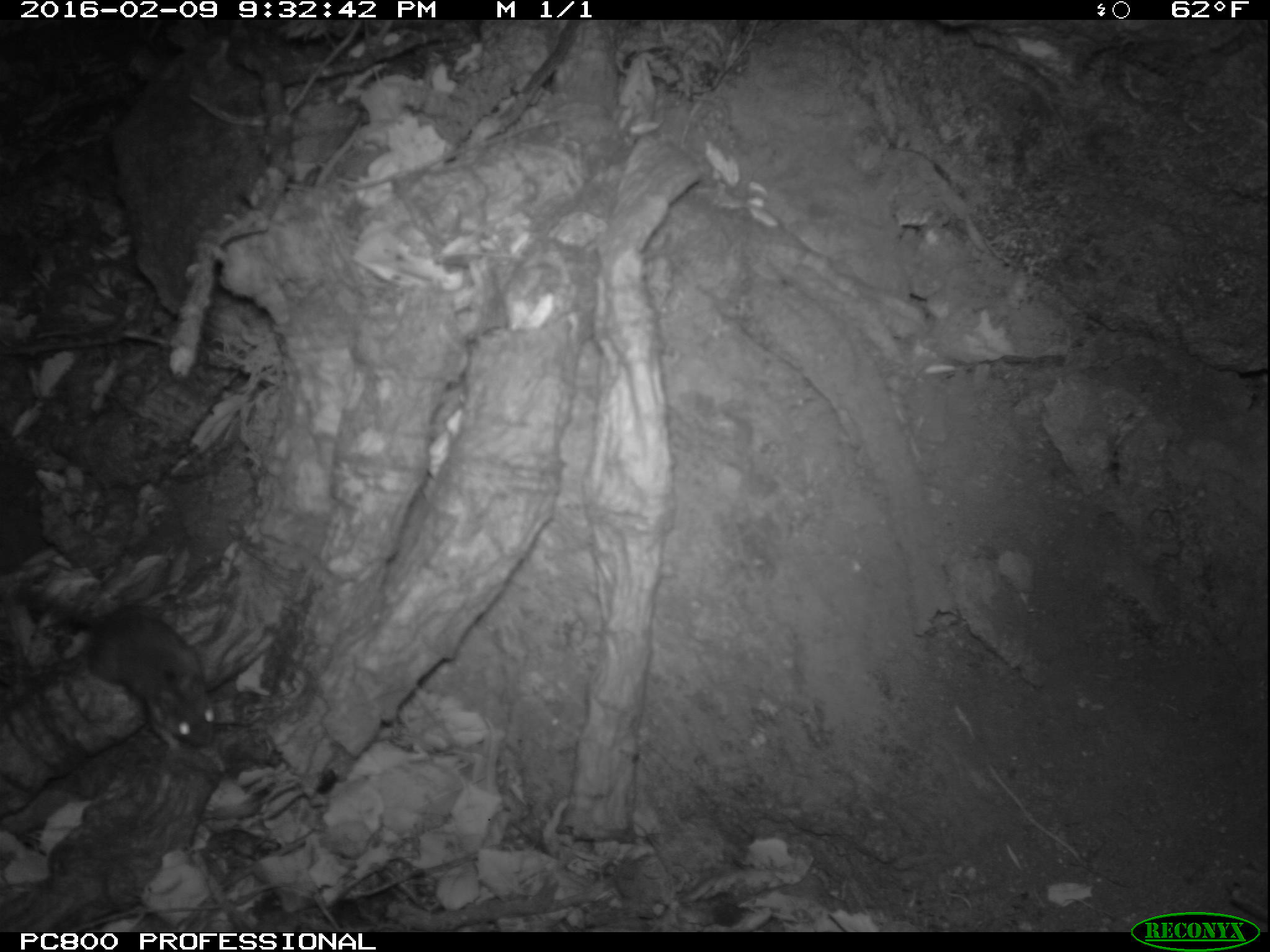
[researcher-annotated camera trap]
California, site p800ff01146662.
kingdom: Animalia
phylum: Chordata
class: Mammalia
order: Rodentia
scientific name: Rodentia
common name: rodent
Rodent (Rodentia).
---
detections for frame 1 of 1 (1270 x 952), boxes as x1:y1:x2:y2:
rodent: 16:583:216:751